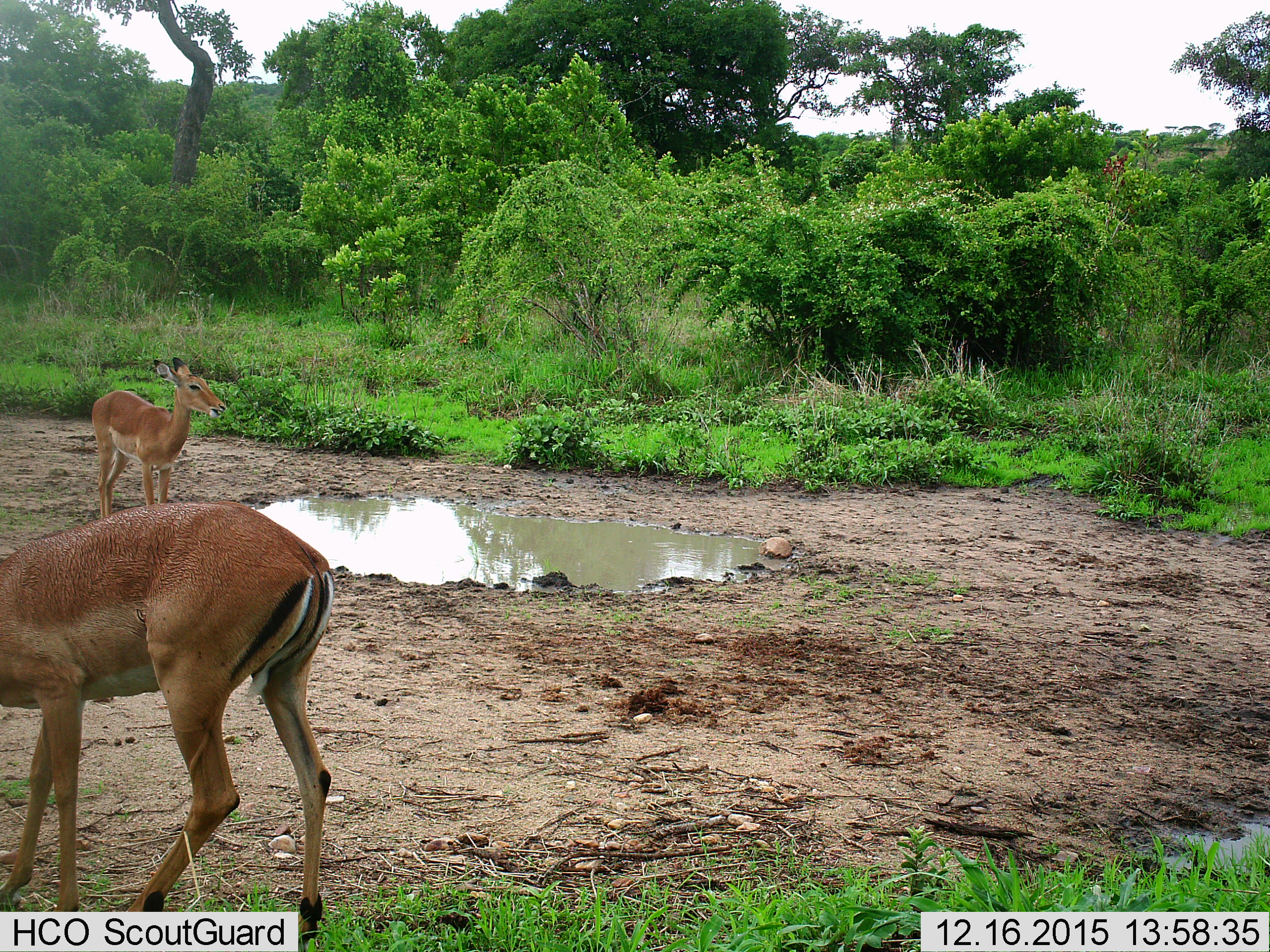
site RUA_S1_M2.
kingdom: Animalia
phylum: Chordata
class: Mammalia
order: Artiodactyla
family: Bovidae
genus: Aepyceros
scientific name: Aepyceros melampus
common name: impala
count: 2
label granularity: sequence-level